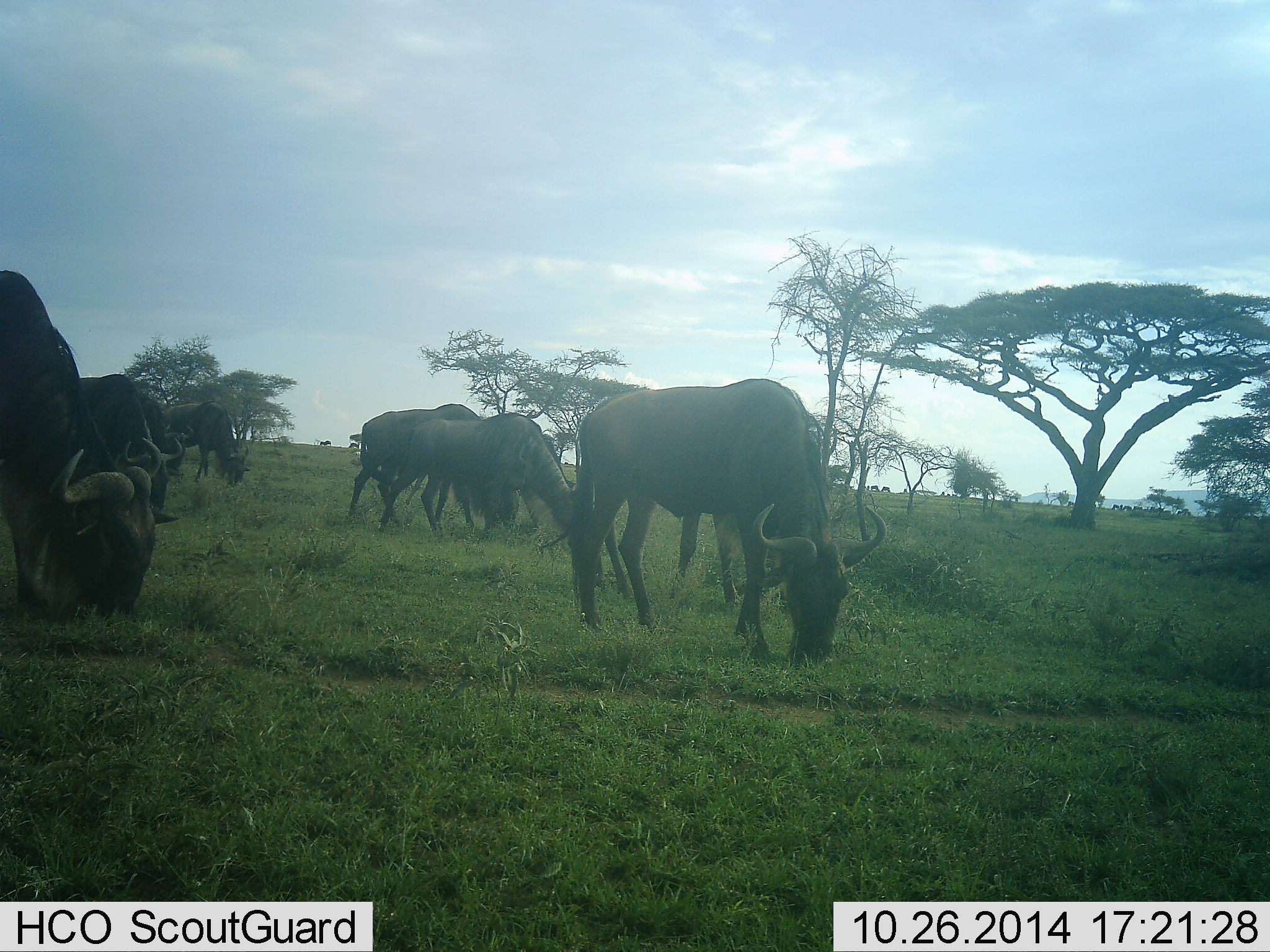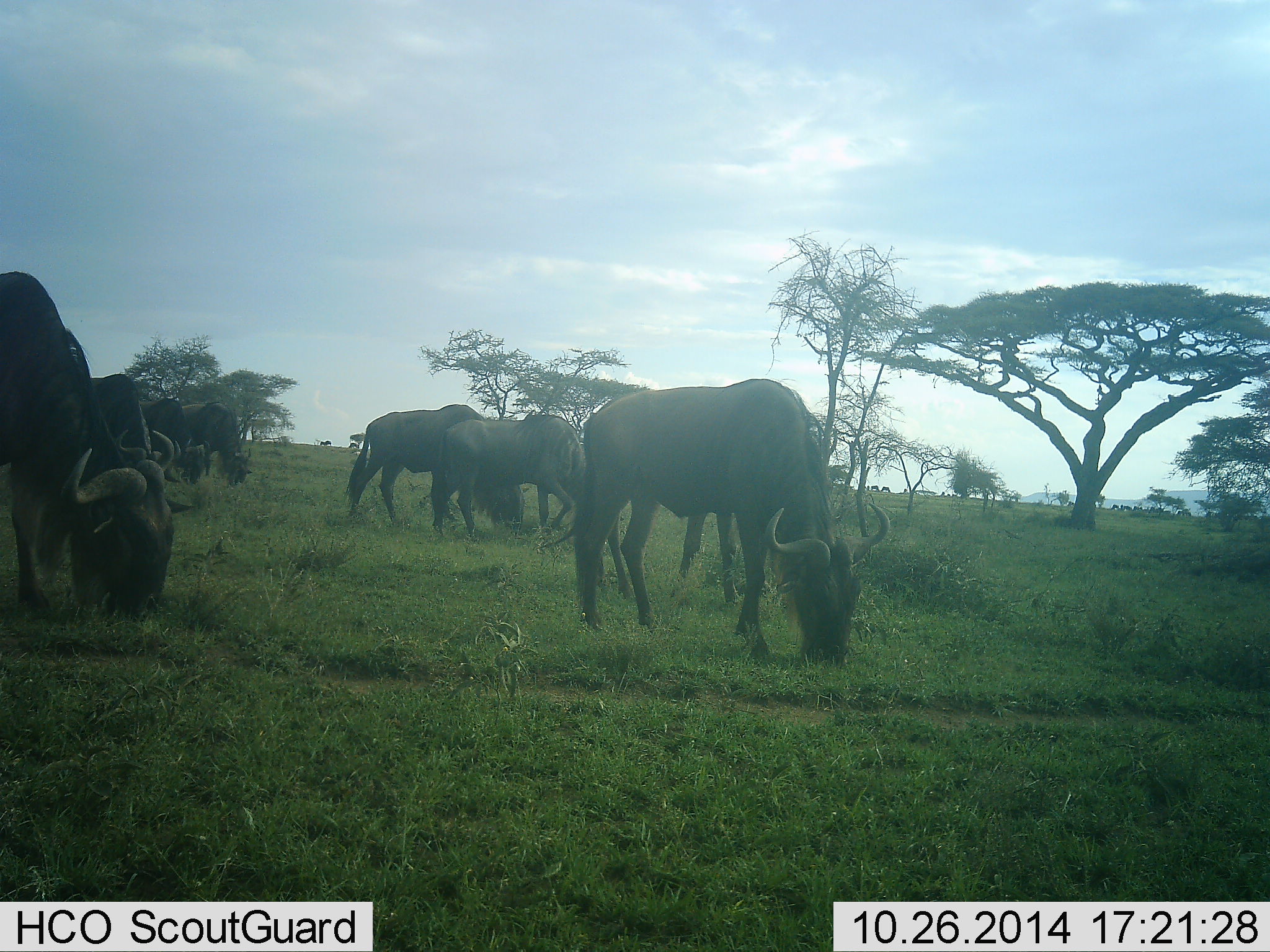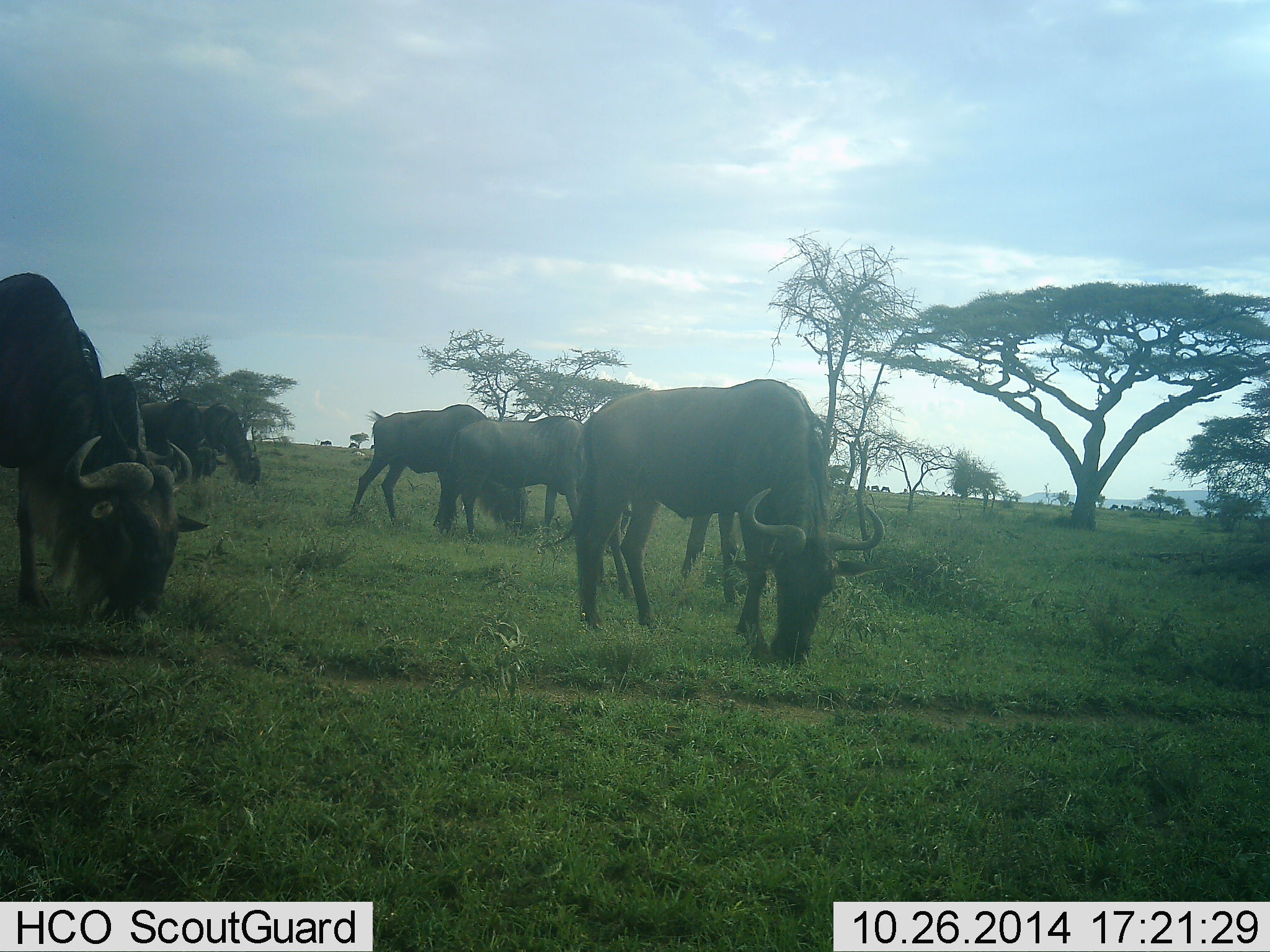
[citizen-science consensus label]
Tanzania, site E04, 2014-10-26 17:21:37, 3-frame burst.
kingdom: Animalia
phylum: Chordata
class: Mammalia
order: Artiodactyla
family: Bovidae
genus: Connochaetes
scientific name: Connochaetes taurinus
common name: blue wildebeest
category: wildebeest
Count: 7.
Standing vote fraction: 10%.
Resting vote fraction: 0%.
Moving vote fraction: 30%.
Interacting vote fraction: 0%.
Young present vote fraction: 0%.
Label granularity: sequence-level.